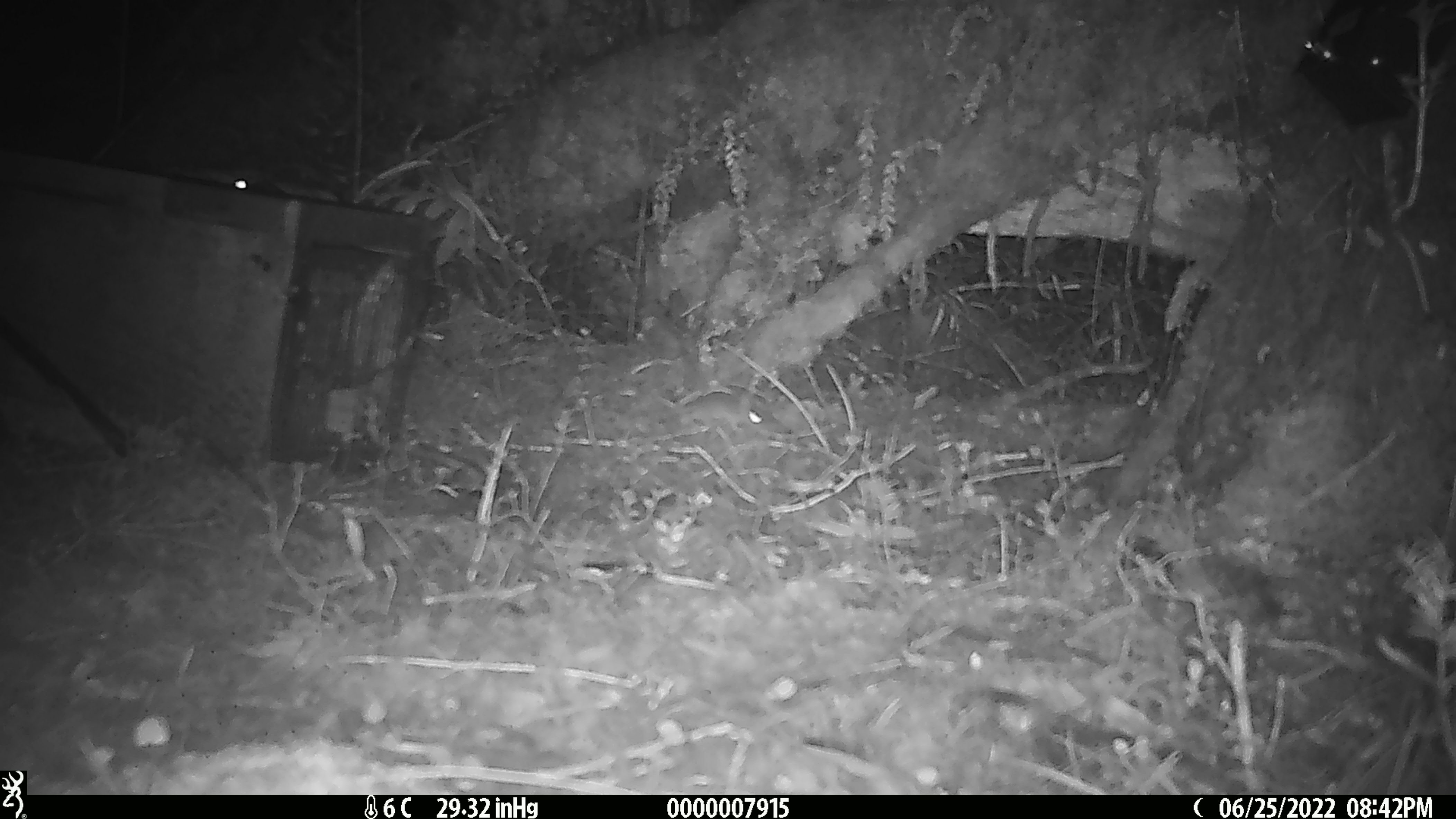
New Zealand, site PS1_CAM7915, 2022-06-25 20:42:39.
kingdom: Animalia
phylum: Chordata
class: Mammalia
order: Rodentia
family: Muridae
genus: Mus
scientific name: Mus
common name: mouse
Mouse (Mus).